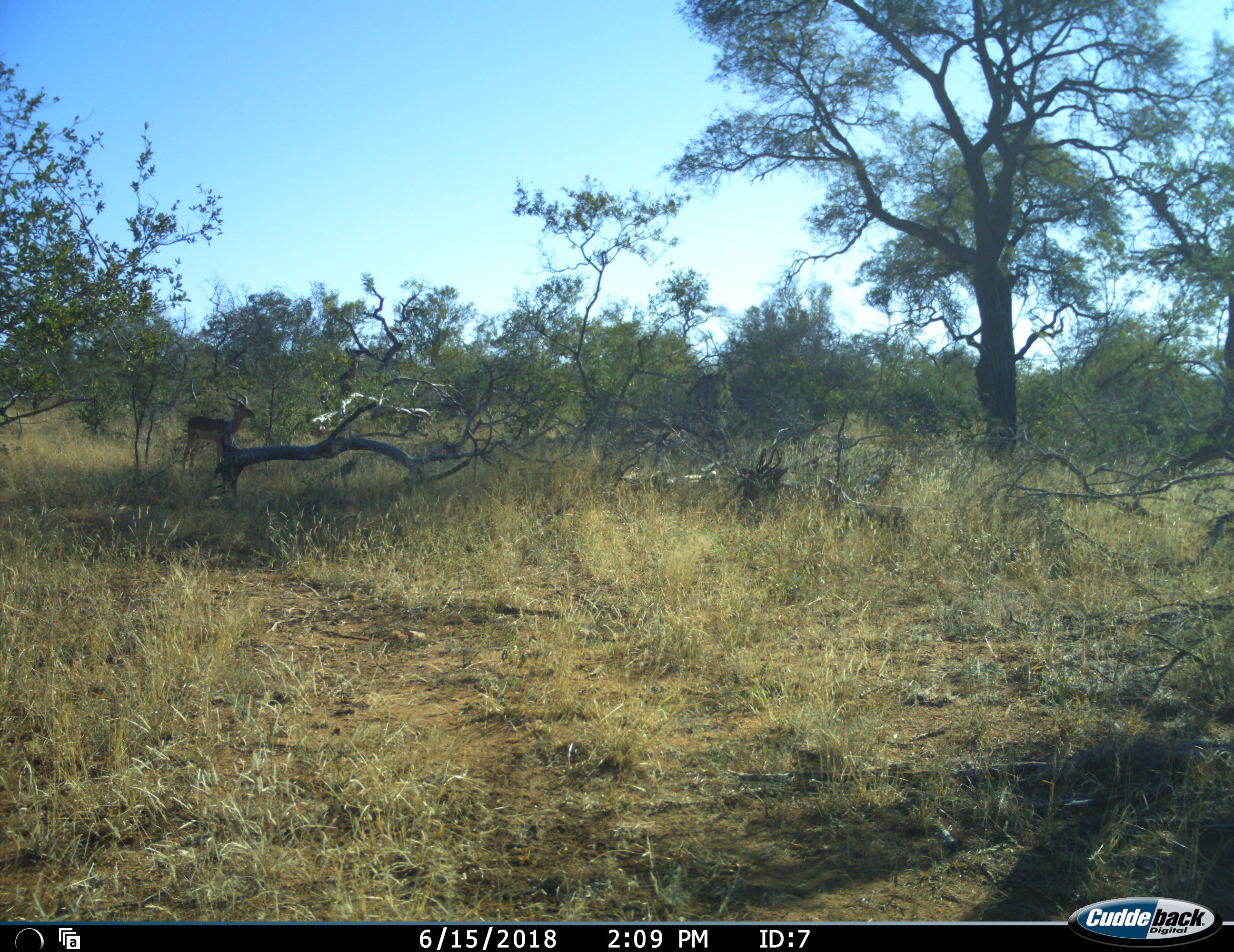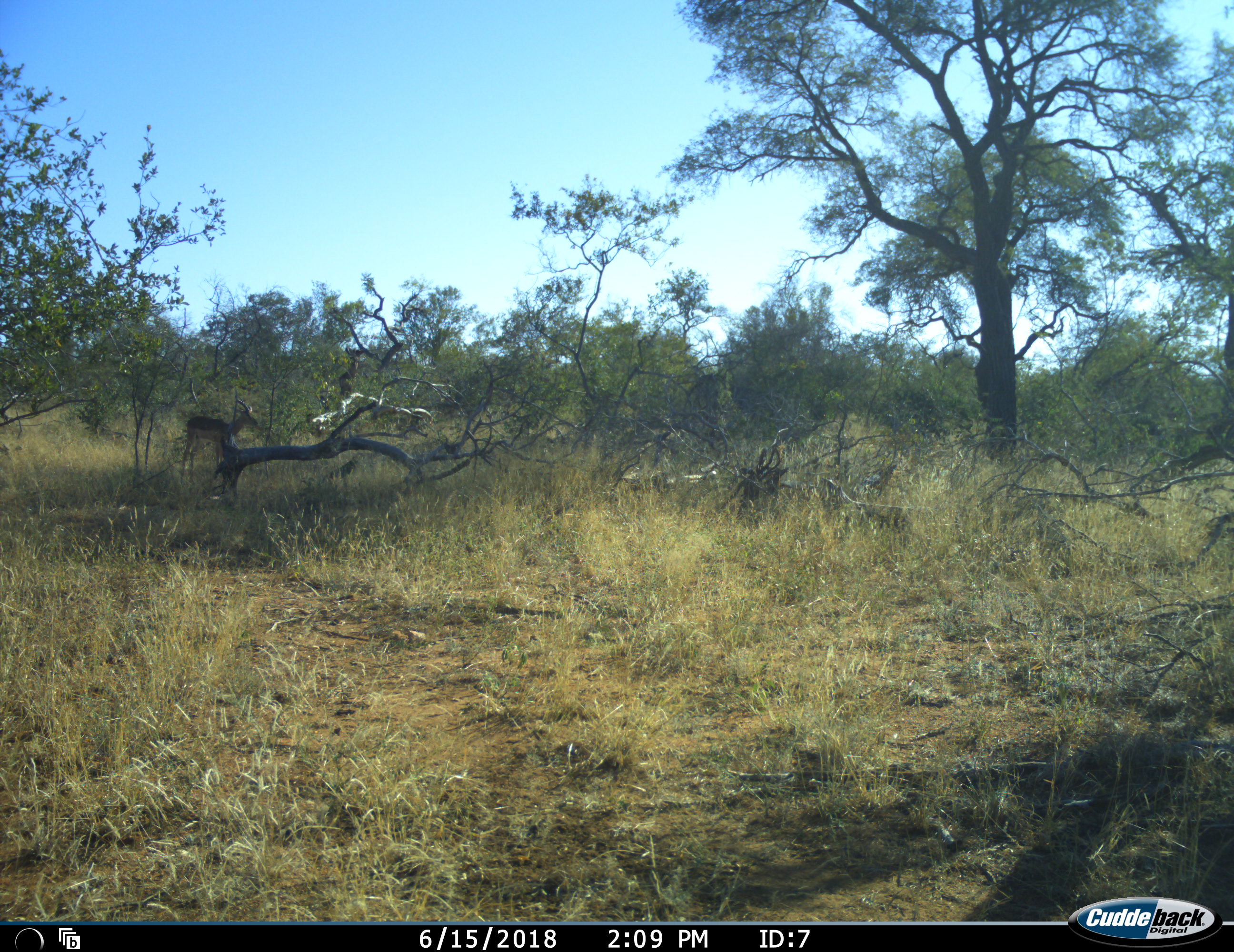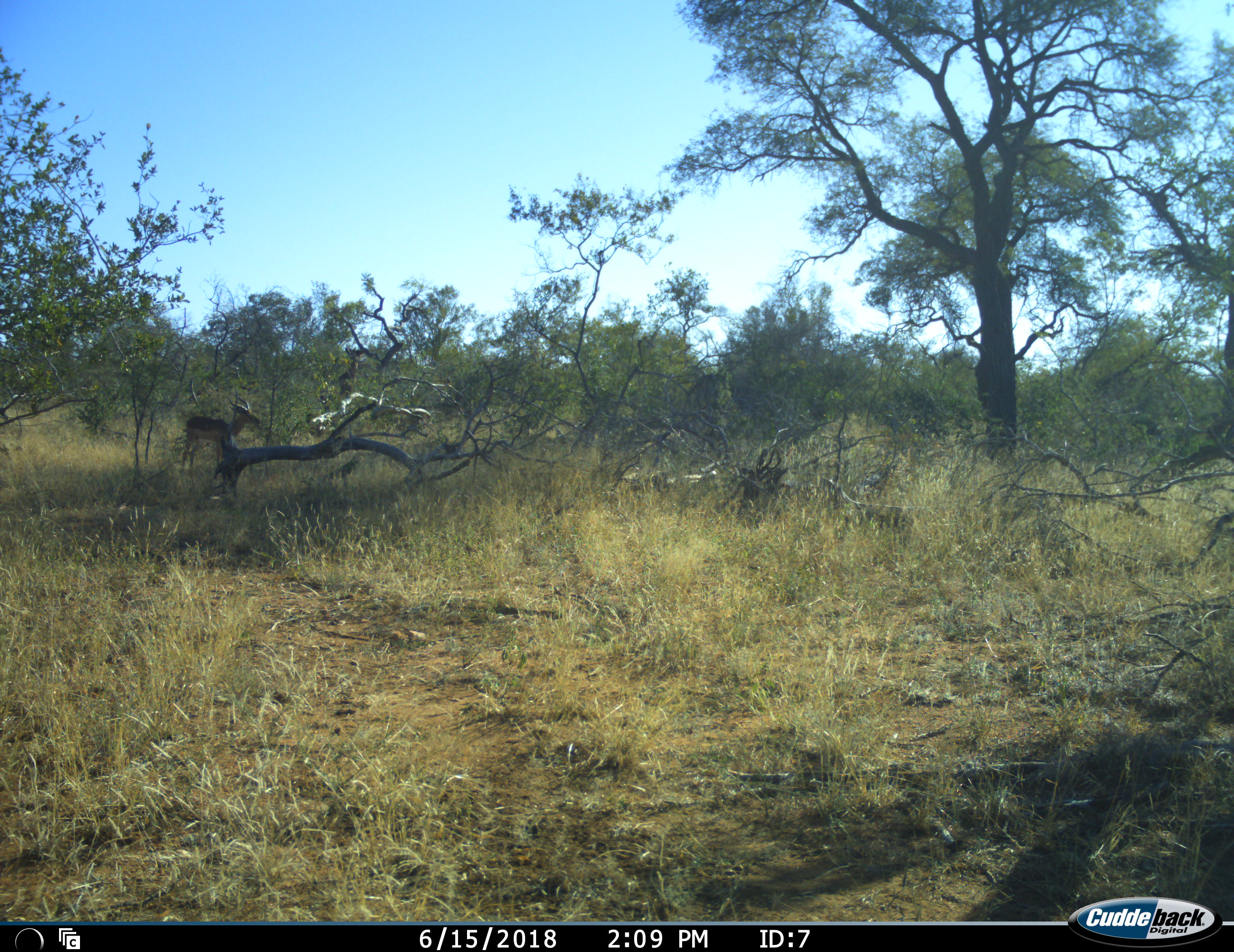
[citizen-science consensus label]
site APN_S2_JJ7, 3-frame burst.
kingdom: Animalia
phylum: Chordata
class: Mammalia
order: Artiodactyla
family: Bovidae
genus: Aepyceros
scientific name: Aepyceros melampus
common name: impala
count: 1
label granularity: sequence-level